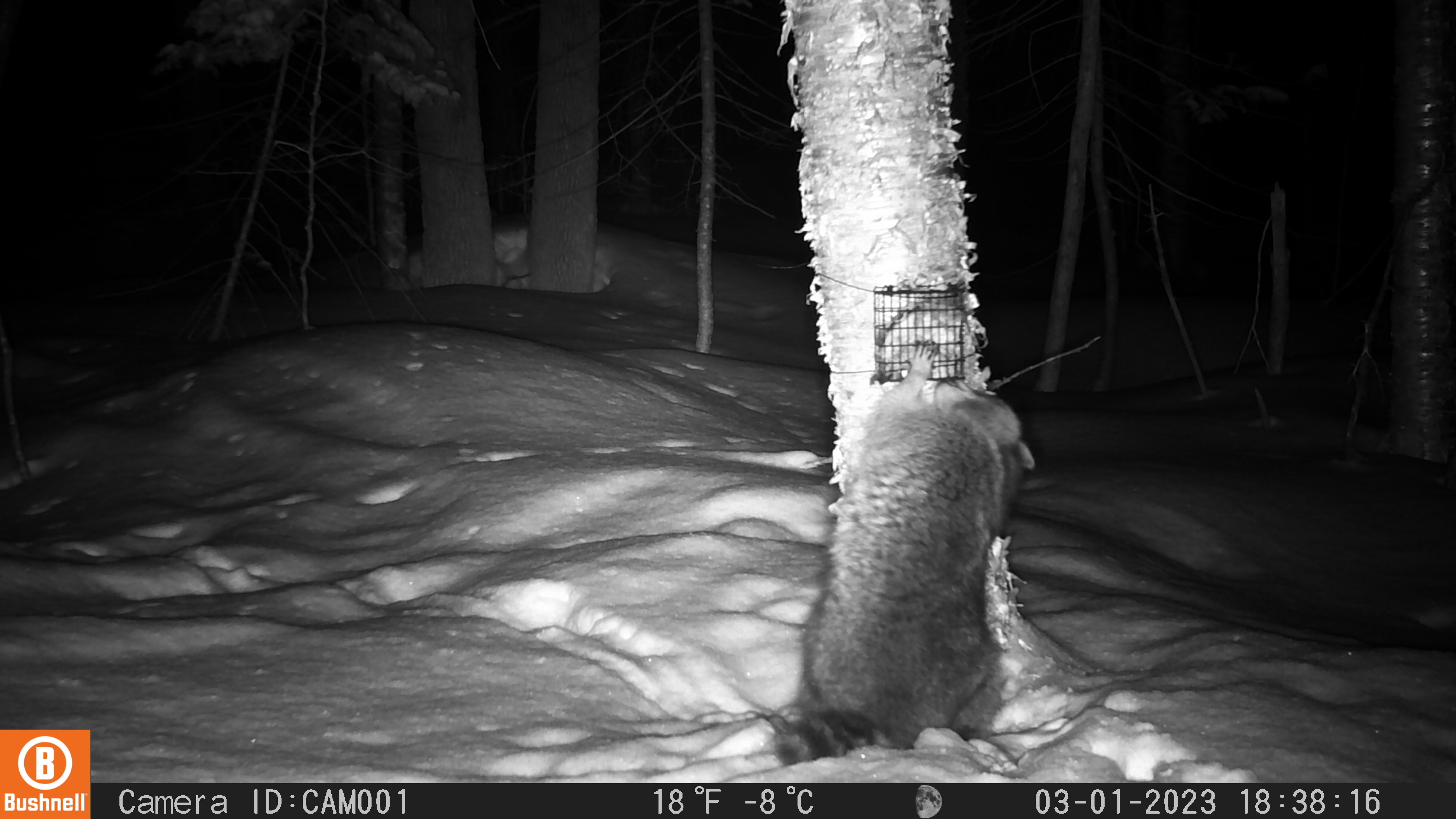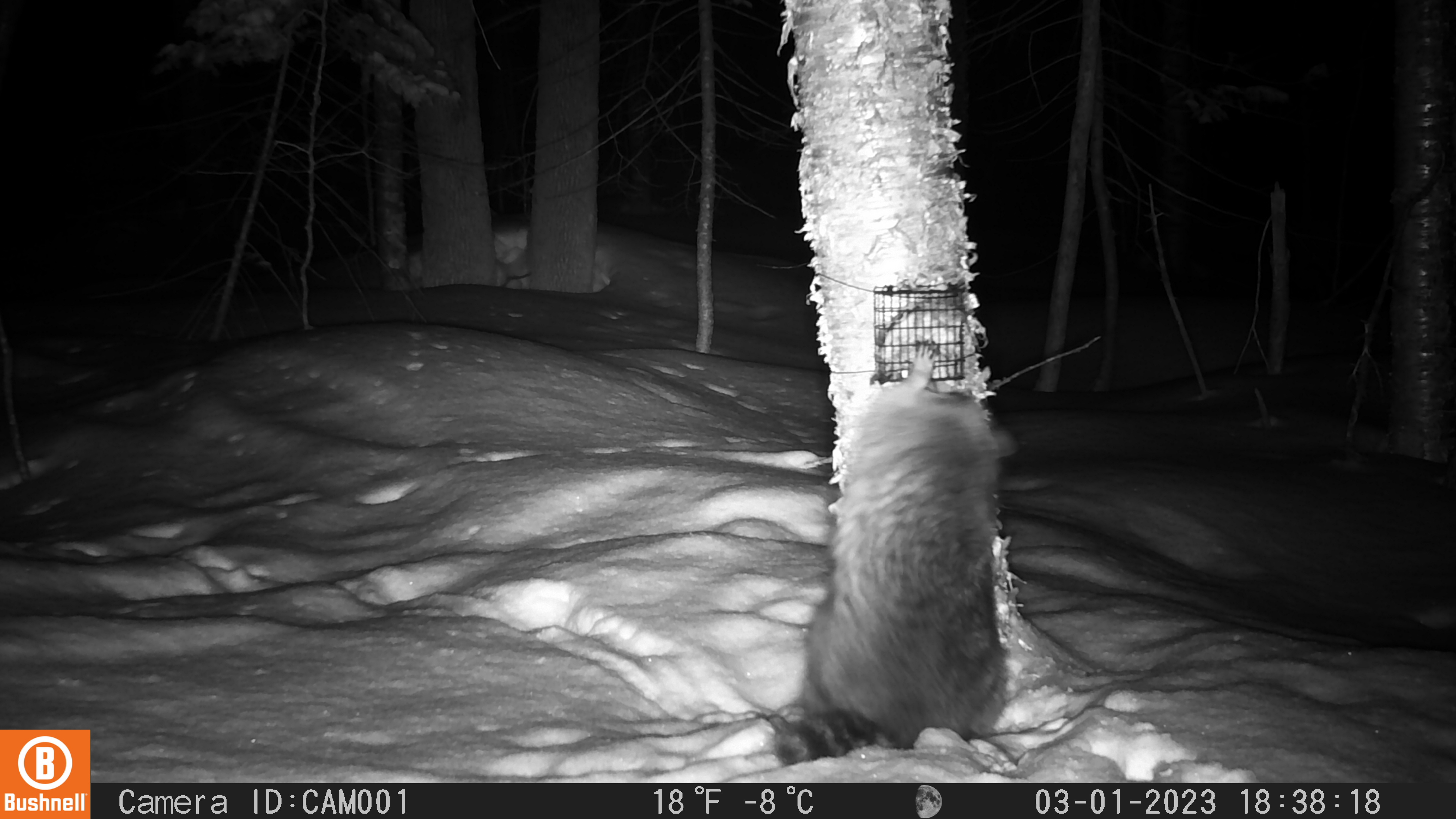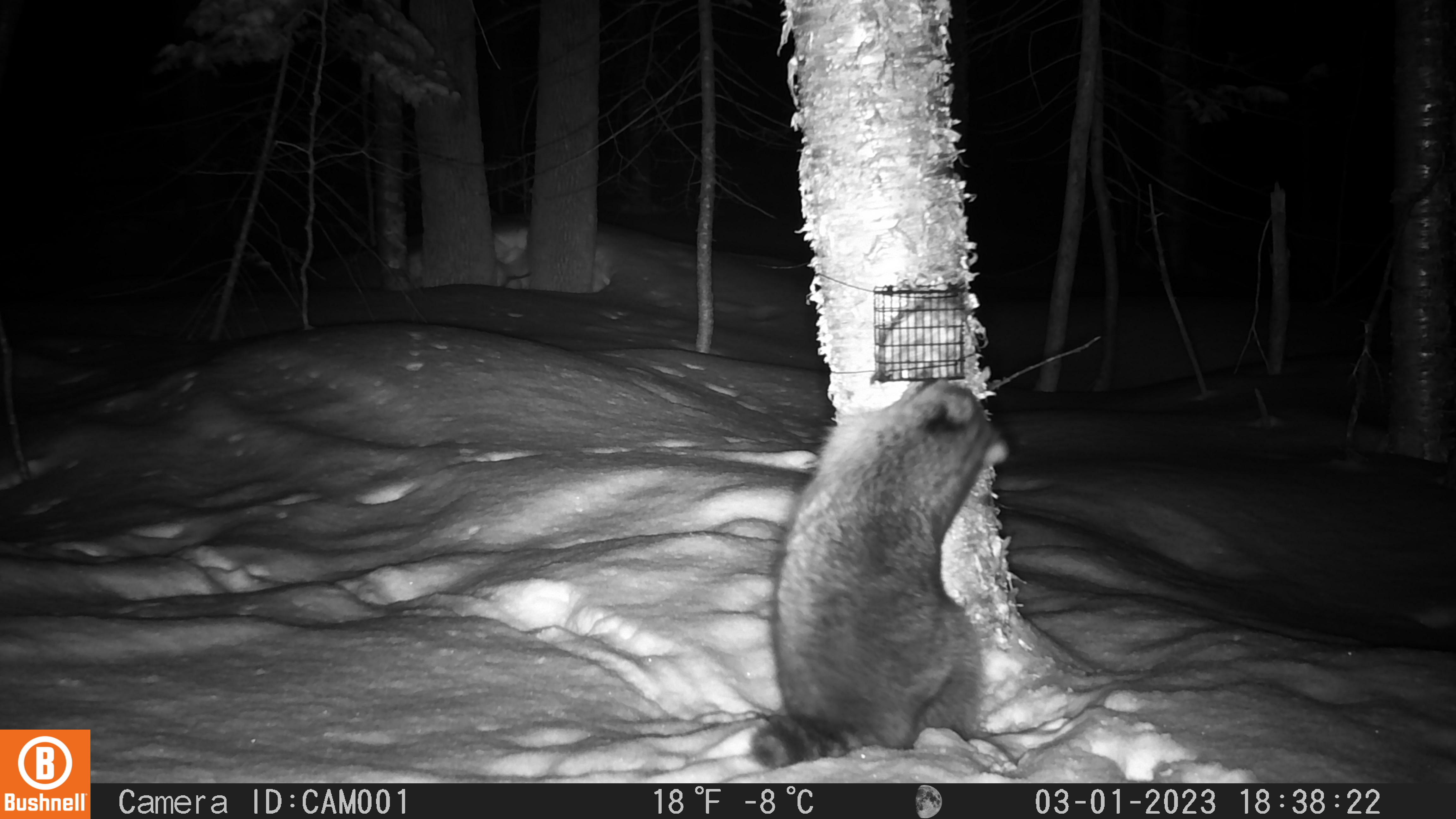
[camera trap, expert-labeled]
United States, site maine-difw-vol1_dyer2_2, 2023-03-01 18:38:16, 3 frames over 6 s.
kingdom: Animalia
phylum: Chordata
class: Mammalia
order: Carnivora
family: Procyonidae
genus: Procyon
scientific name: Procyon lotor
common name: raccoon